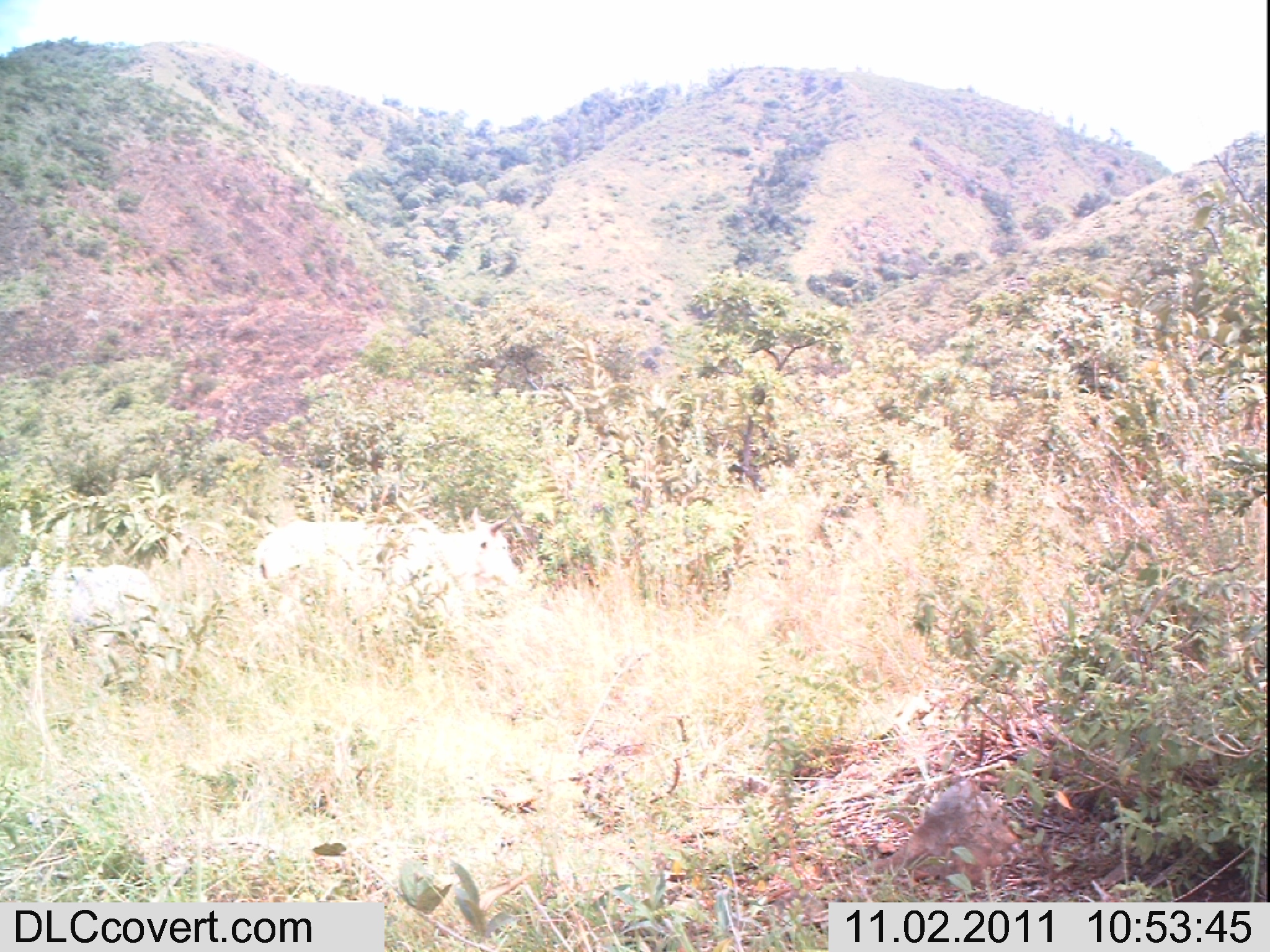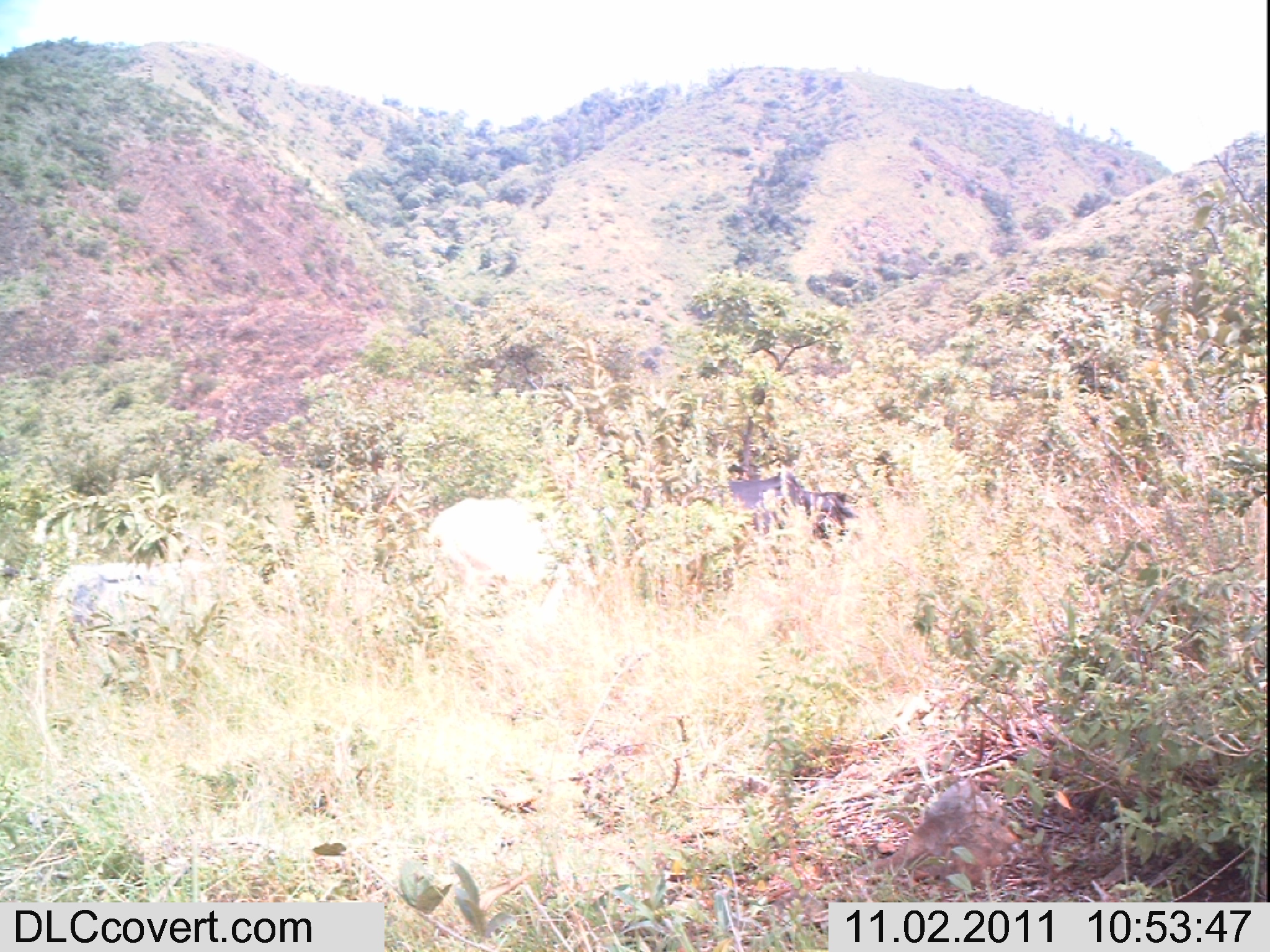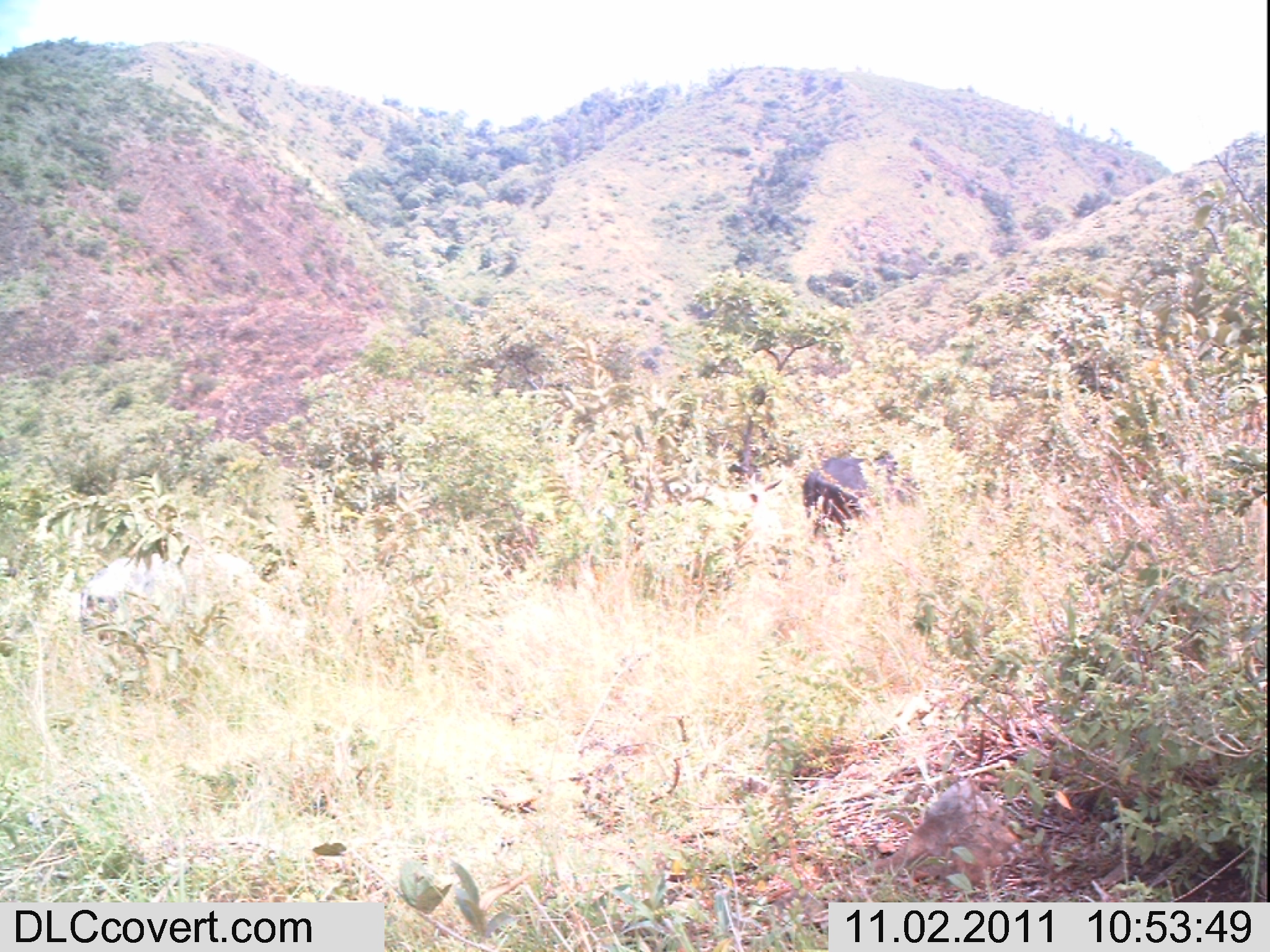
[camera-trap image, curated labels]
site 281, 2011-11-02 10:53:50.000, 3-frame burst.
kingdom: Animalia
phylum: Chordata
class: Mammalia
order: Artiodactyla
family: Bovidae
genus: Bos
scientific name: Bos taurus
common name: domestic cattle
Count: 2.